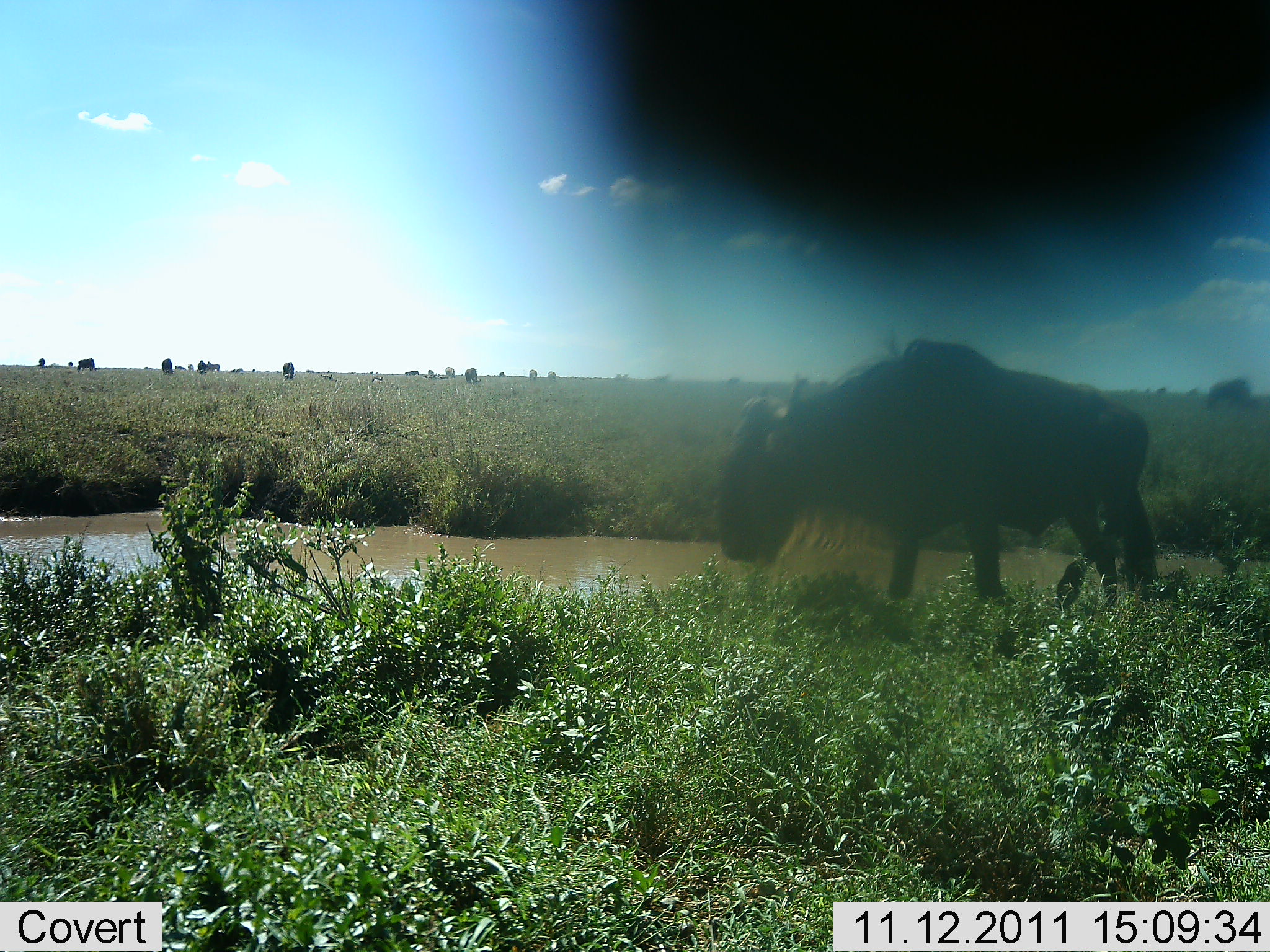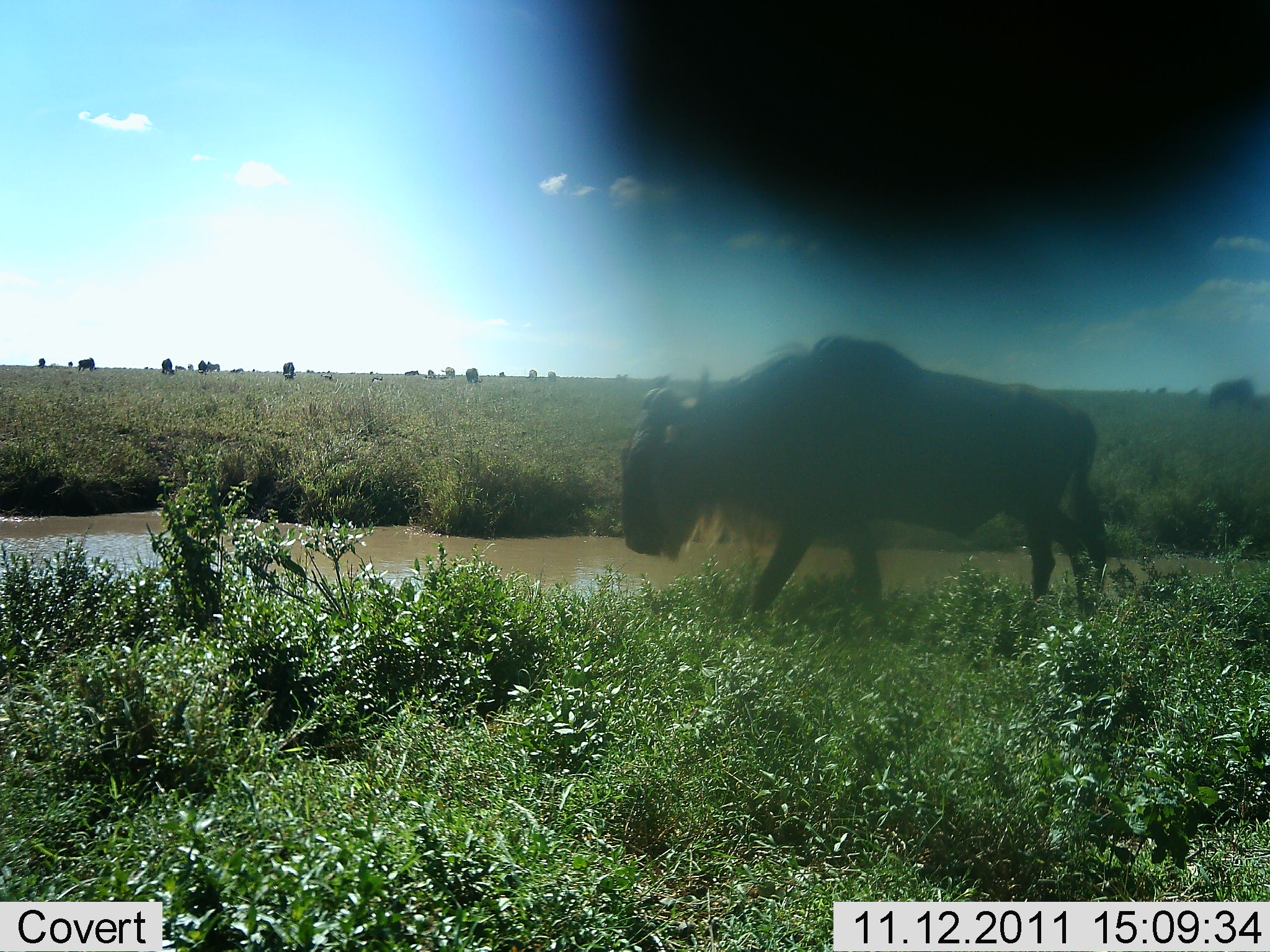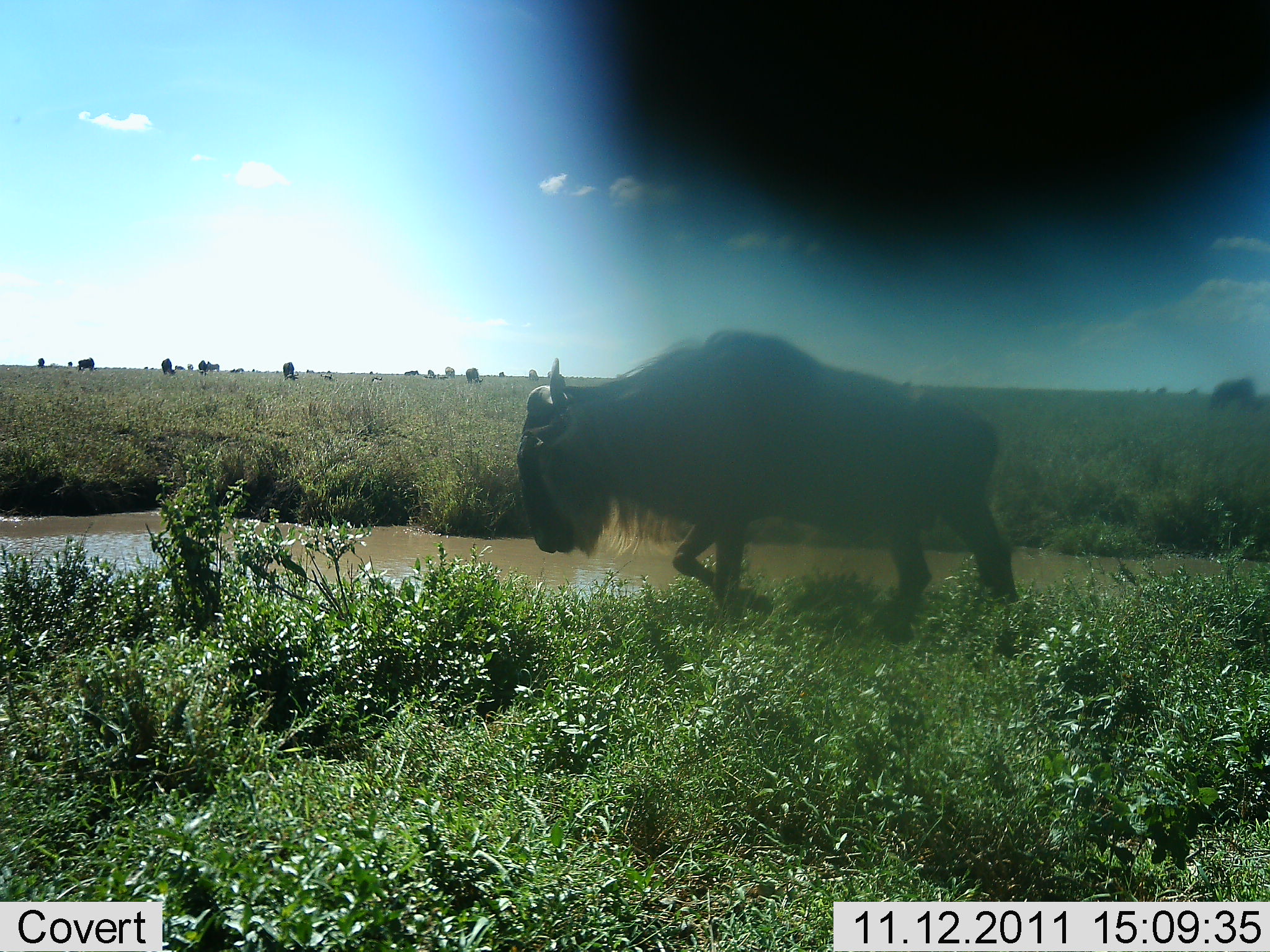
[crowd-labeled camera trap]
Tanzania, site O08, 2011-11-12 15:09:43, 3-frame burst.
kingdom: Animalia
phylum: Chordata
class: Mammalia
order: Artiodactyla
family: Bovidae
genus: Connochaetes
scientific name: Connochaetes taurinus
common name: blue wildebeest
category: wildebeest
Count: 1.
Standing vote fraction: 17%.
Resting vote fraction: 0%.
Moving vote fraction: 94%.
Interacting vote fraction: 0%.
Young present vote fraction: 0%.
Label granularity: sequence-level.